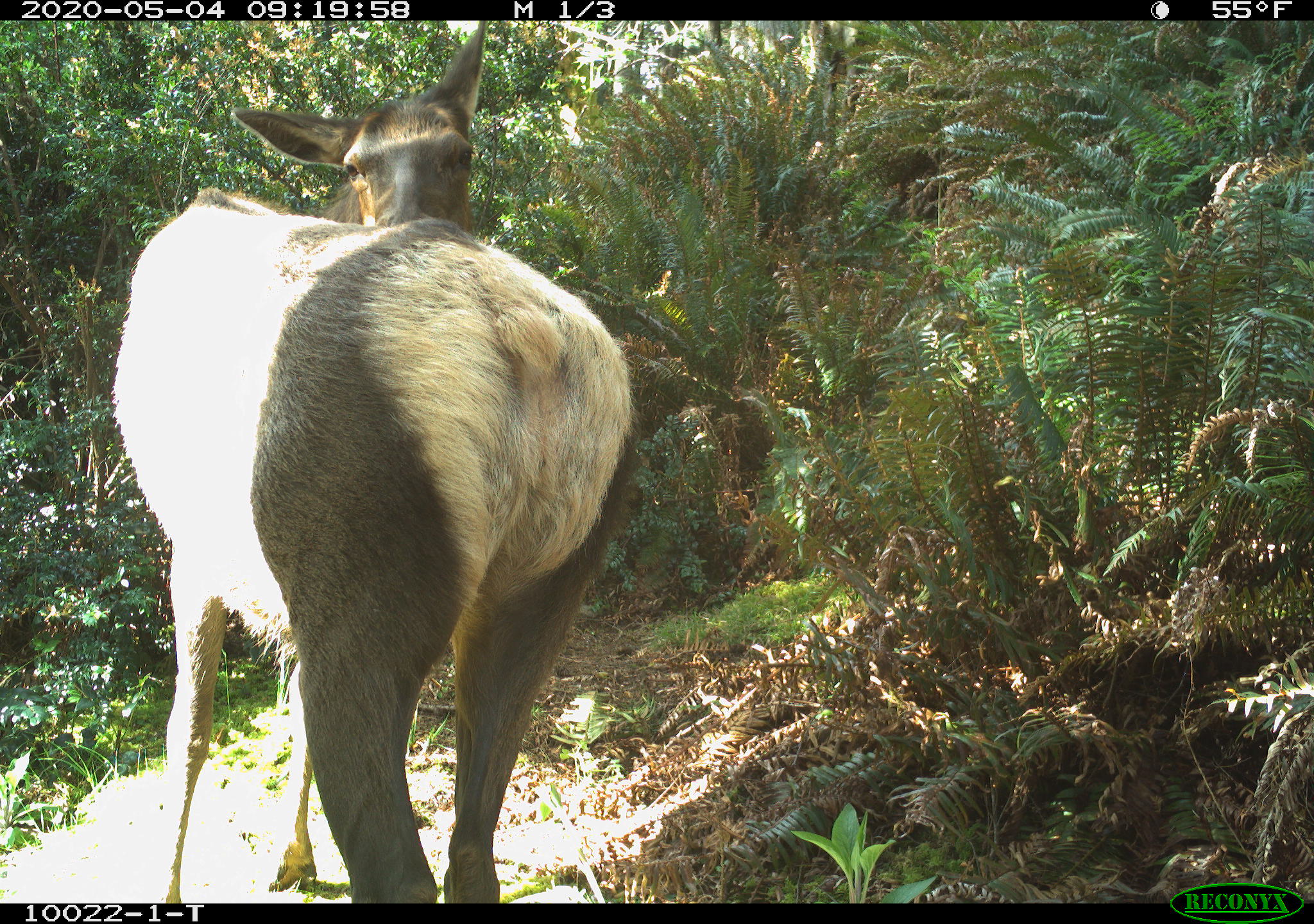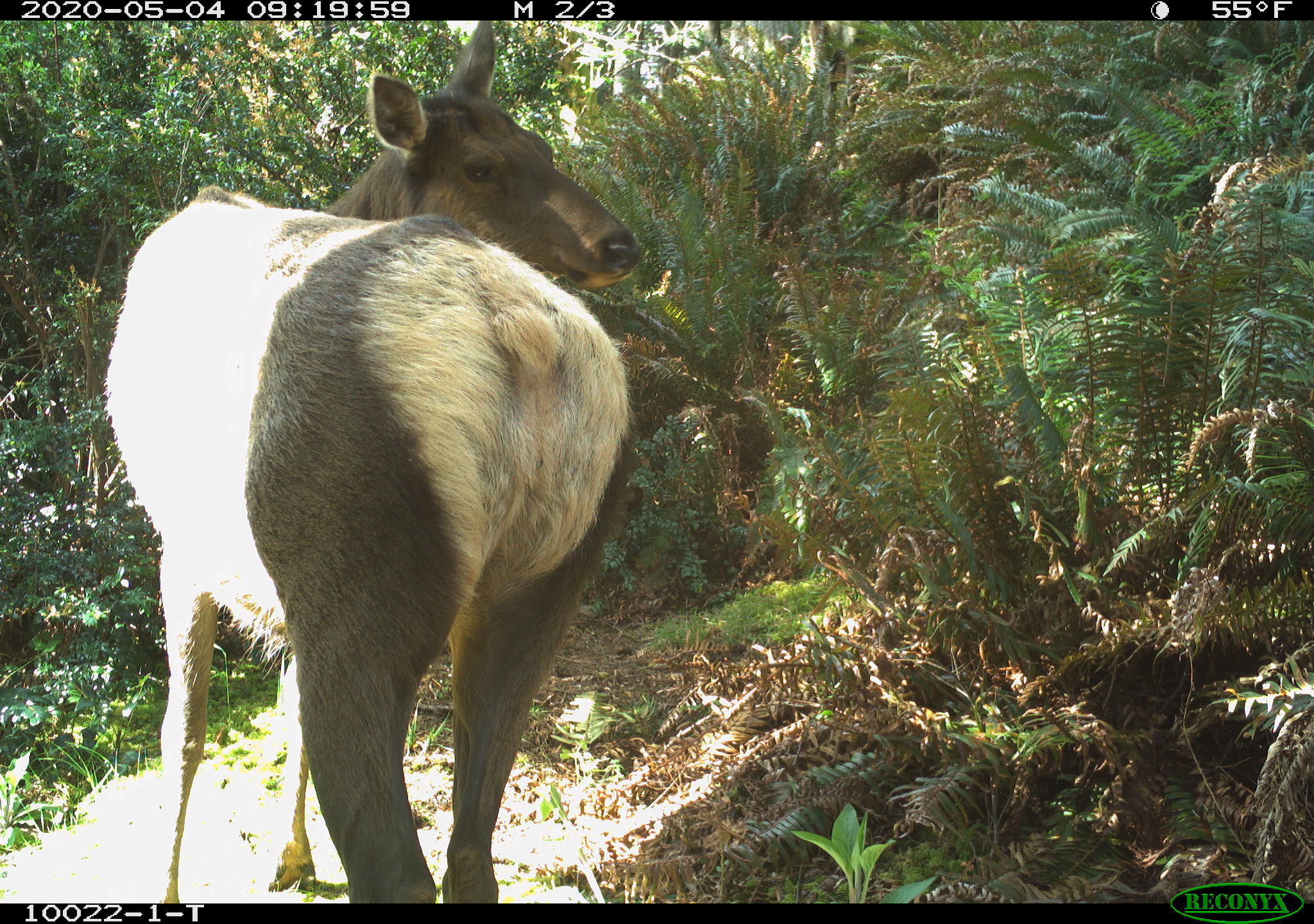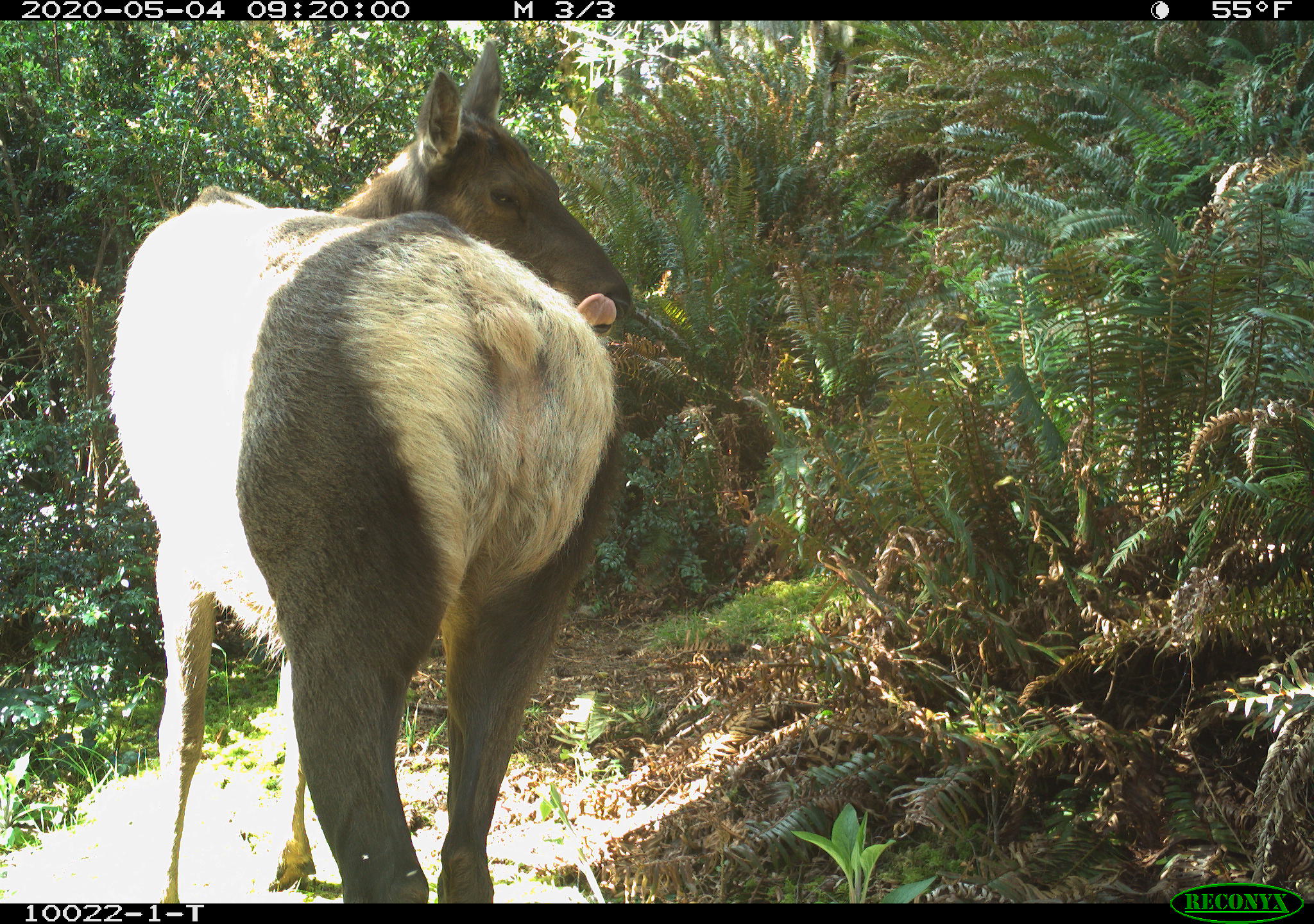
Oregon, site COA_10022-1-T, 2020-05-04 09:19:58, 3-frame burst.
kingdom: Animalia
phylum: Chordata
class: Mammalia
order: Artiodactyla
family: Cervidae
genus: Cervus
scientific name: Cervus canadensis roosevelti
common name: roosevelt elk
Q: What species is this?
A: Roosevelt elk (Cervus canadensis roosevelti).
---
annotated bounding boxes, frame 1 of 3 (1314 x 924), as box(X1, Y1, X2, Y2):
roosevelt elk: box(99, 22, 646, 893)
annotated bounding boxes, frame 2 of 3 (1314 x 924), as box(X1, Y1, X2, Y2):
roosevelt elk: box(95, 26, 653, 890)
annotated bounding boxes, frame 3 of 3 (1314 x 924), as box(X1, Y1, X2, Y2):
roosevelt elk: box(95, 28, 646, 893)